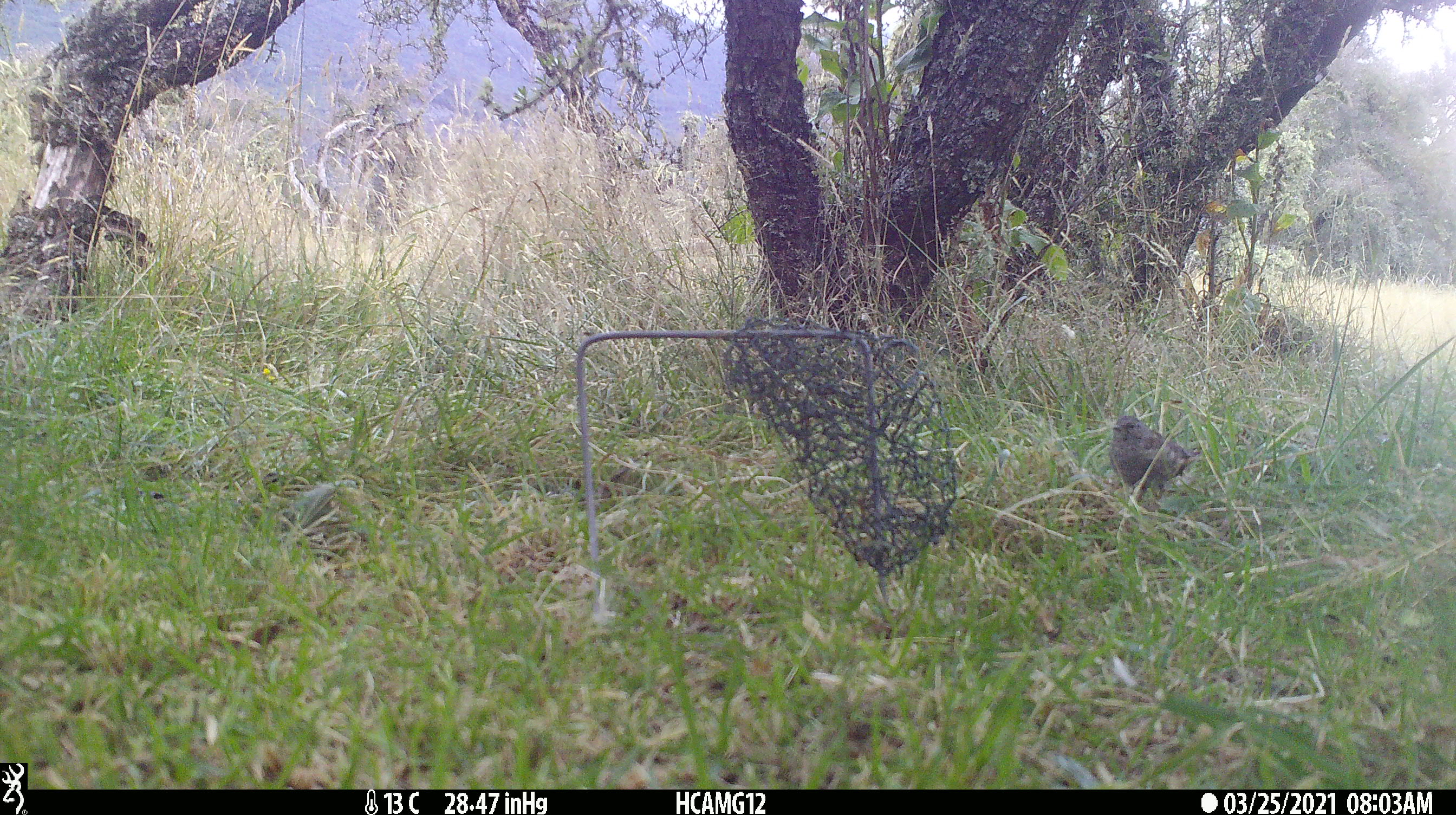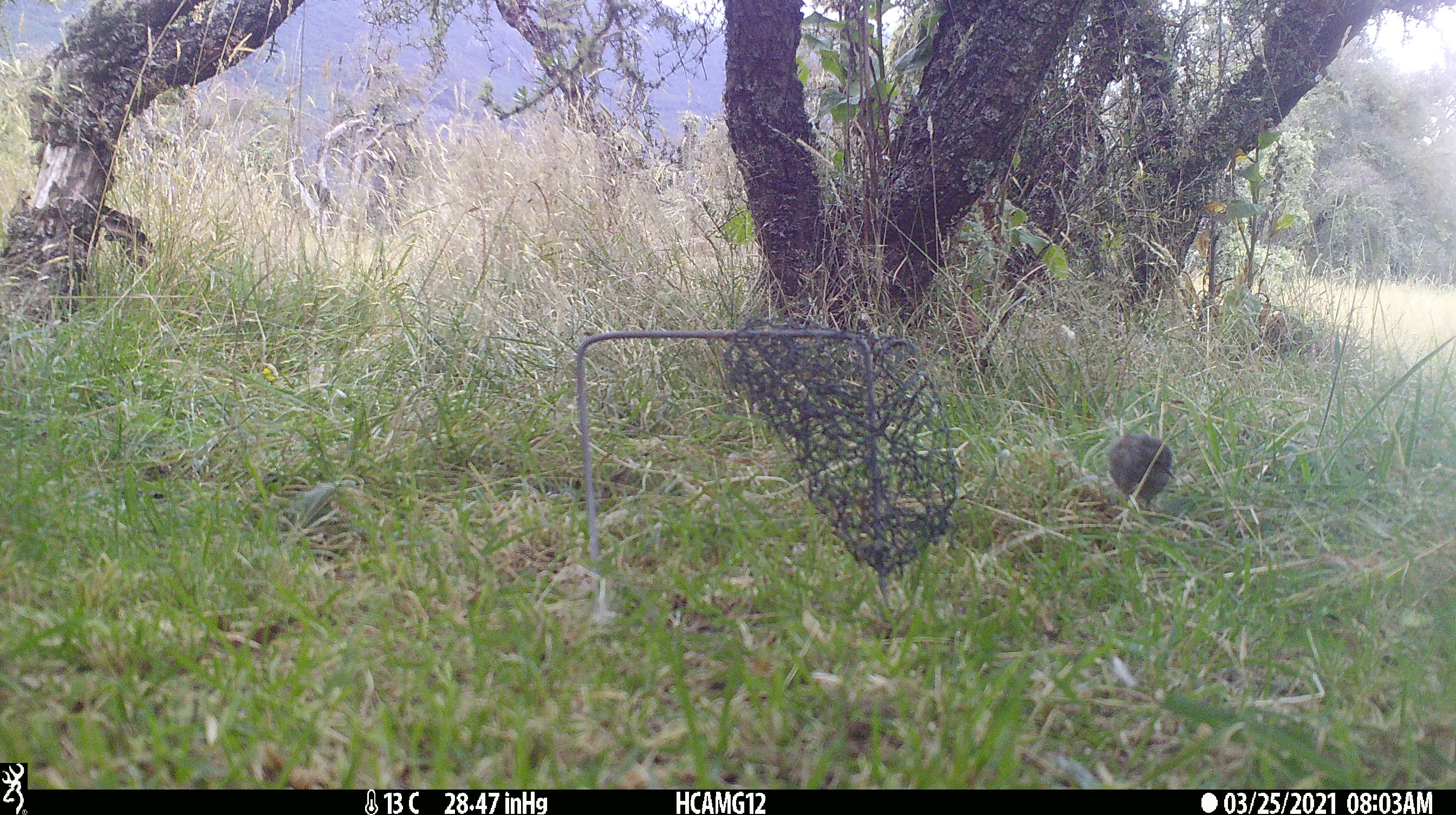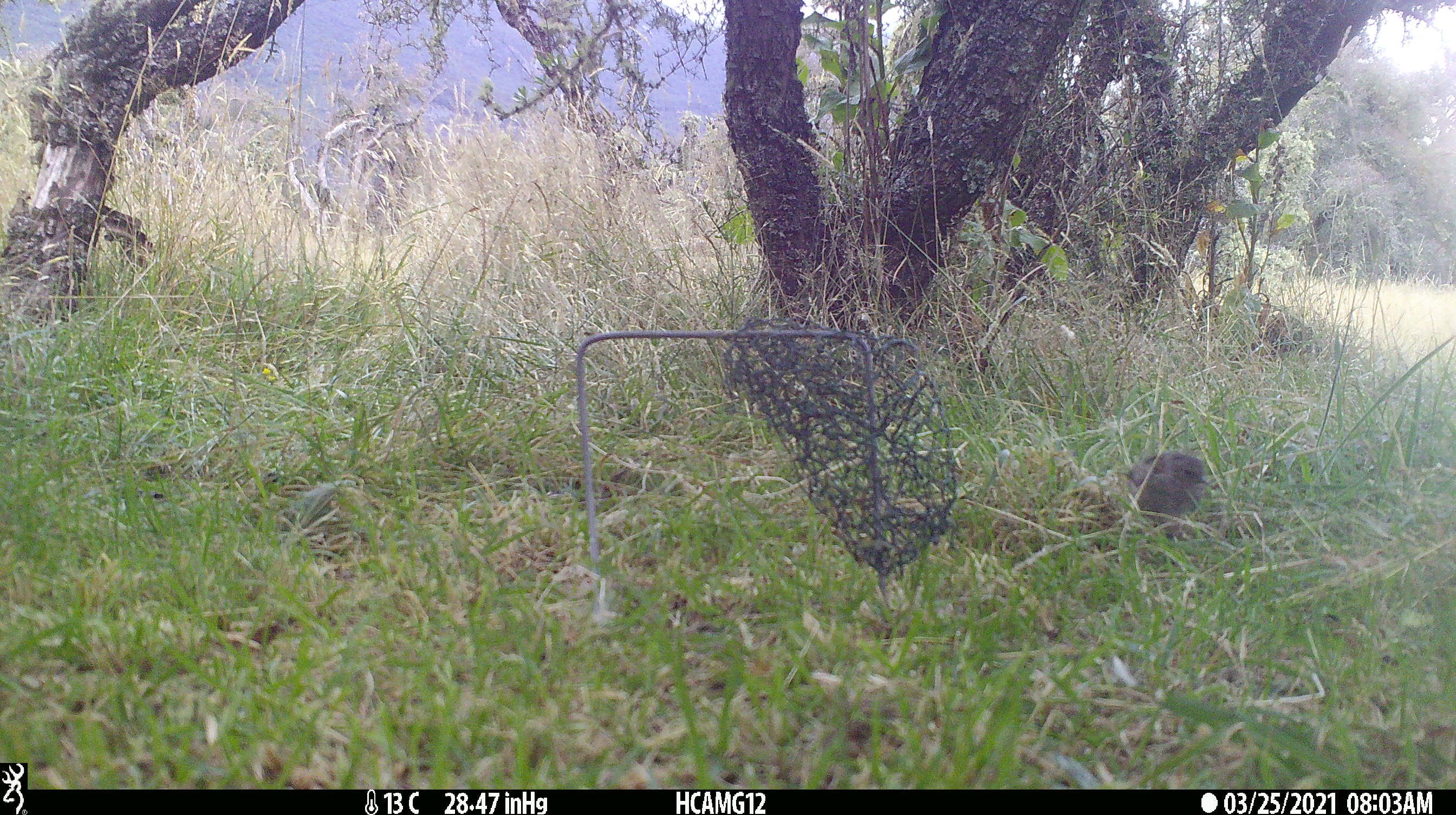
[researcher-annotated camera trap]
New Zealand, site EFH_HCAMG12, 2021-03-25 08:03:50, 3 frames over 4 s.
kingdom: Animalia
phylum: Chordata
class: Aves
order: Passeriformes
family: Prunellidae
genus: Prunella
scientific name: Prunella modularis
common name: dunnock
Dunnock (Prunella modularis).